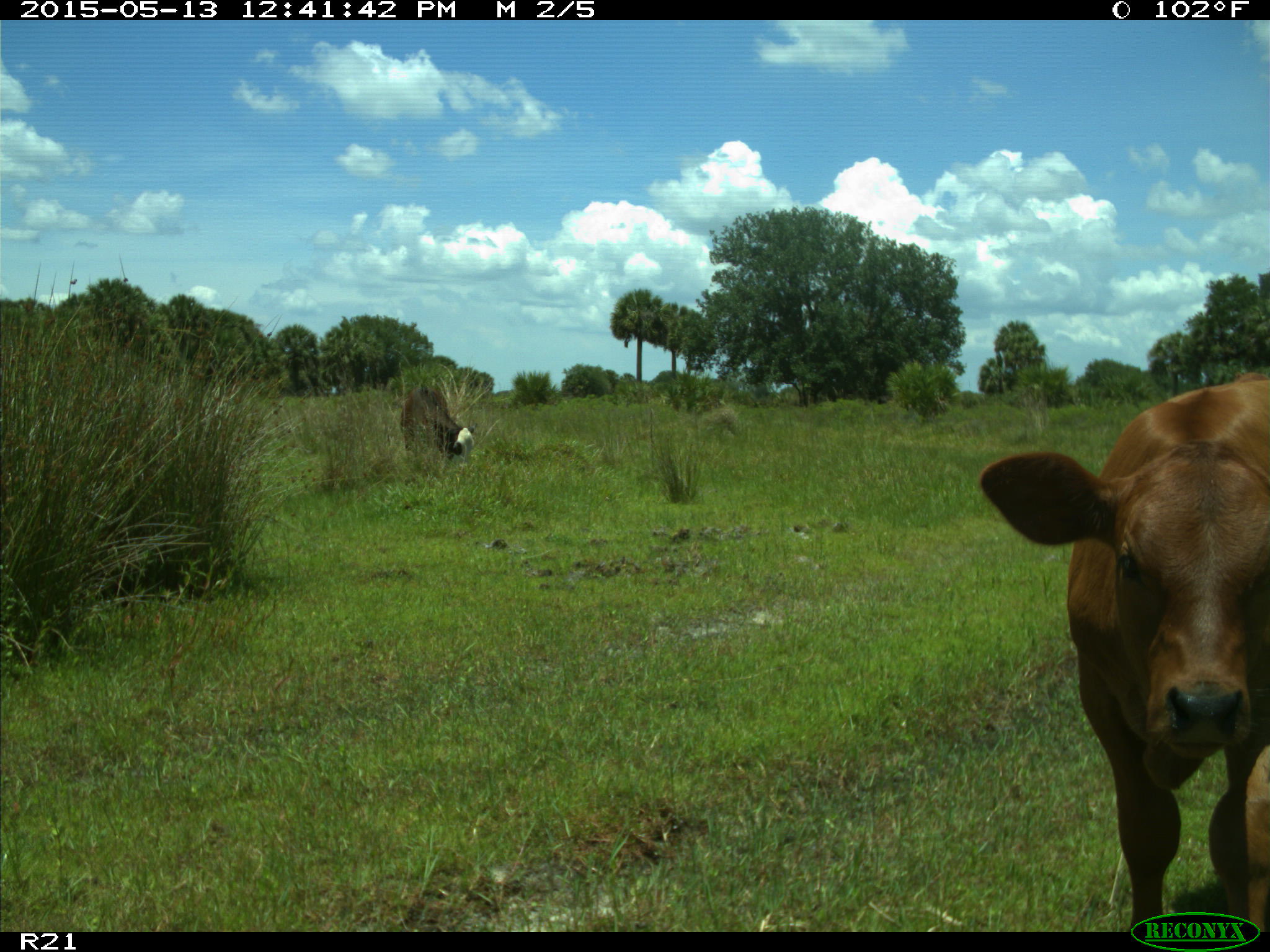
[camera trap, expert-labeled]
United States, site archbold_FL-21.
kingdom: Animalia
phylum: Chordata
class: Mammalia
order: Artiodactyla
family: Bovidae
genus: Bos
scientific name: Bos taurus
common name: domestic cow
Bos taurus (domestic cow).